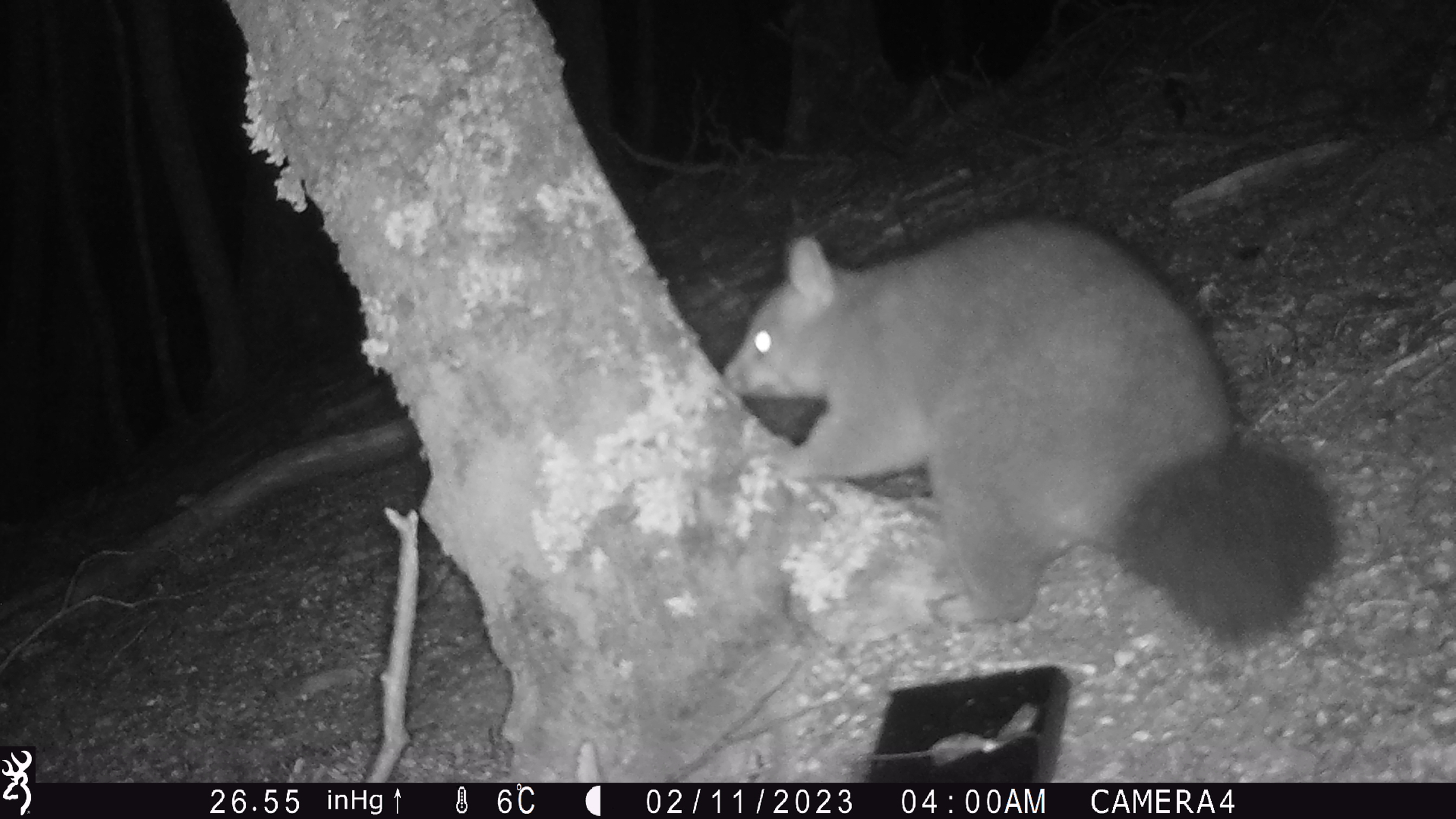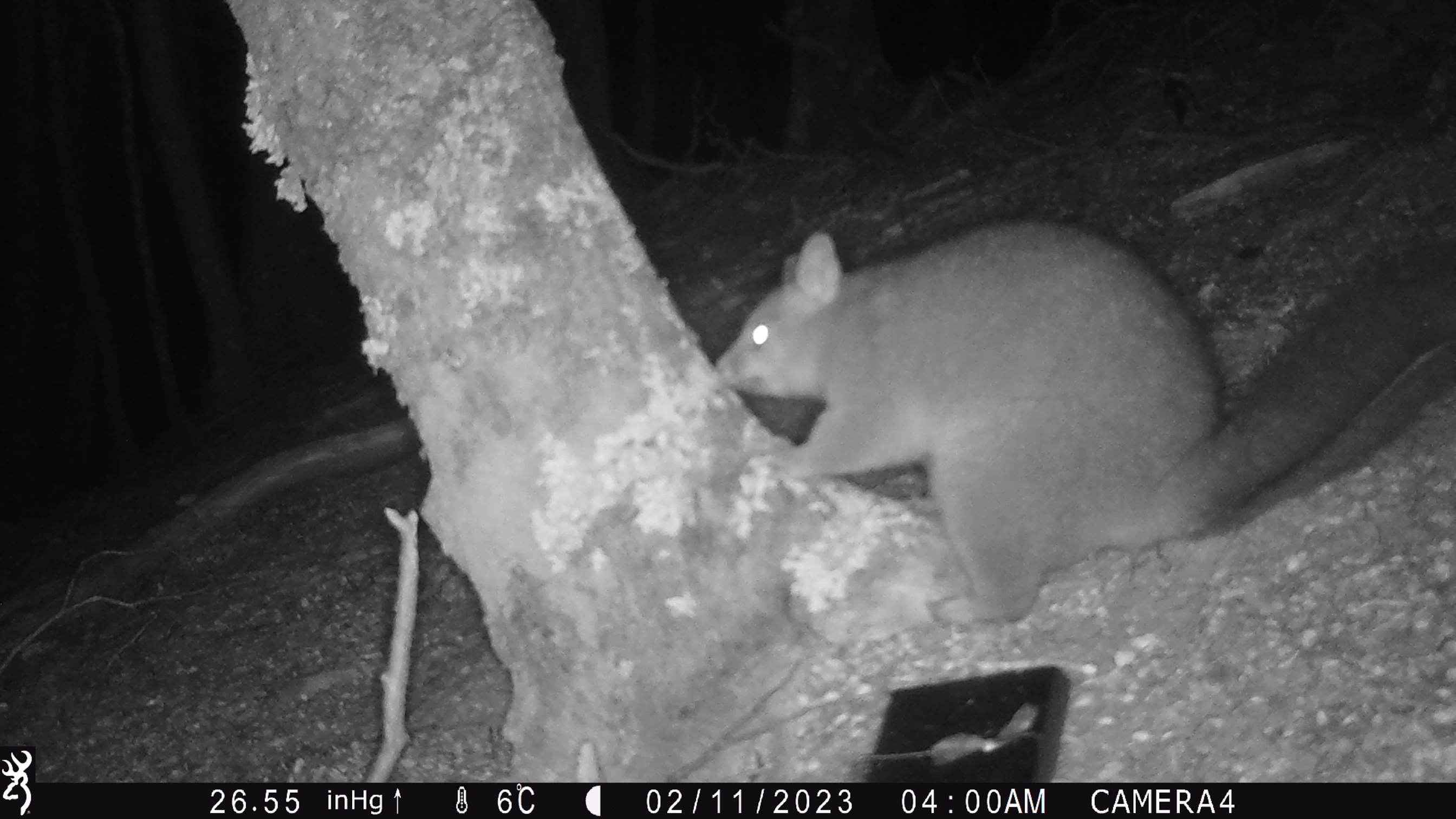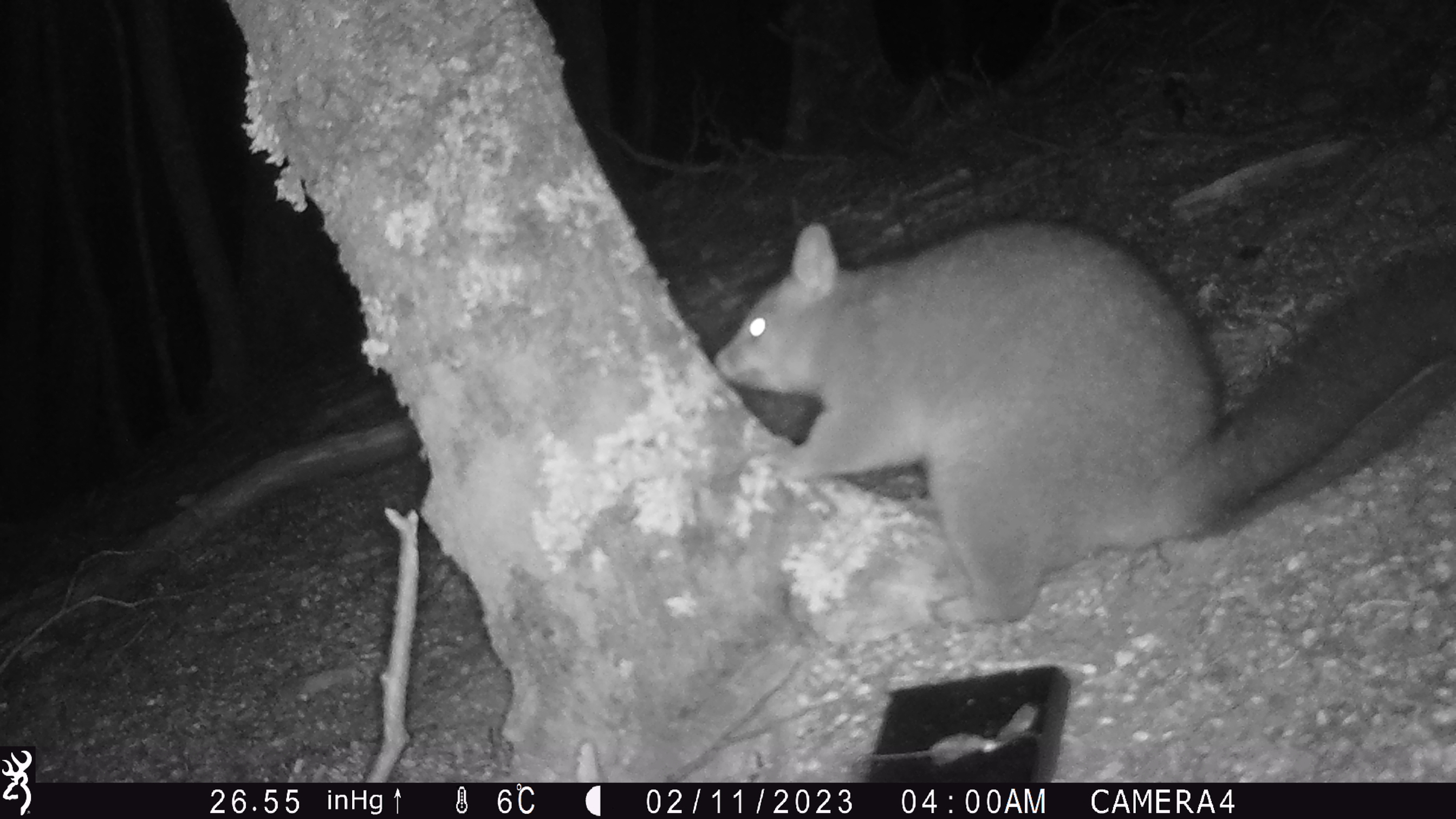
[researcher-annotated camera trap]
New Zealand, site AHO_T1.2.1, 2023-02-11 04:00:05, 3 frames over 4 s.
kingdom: Animalia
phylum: Chordata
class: Mammalia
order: Carnivora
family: Mustelidae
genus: Mustela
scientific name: Mustela erminea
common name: stoat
Stoat (Mustela erminea).